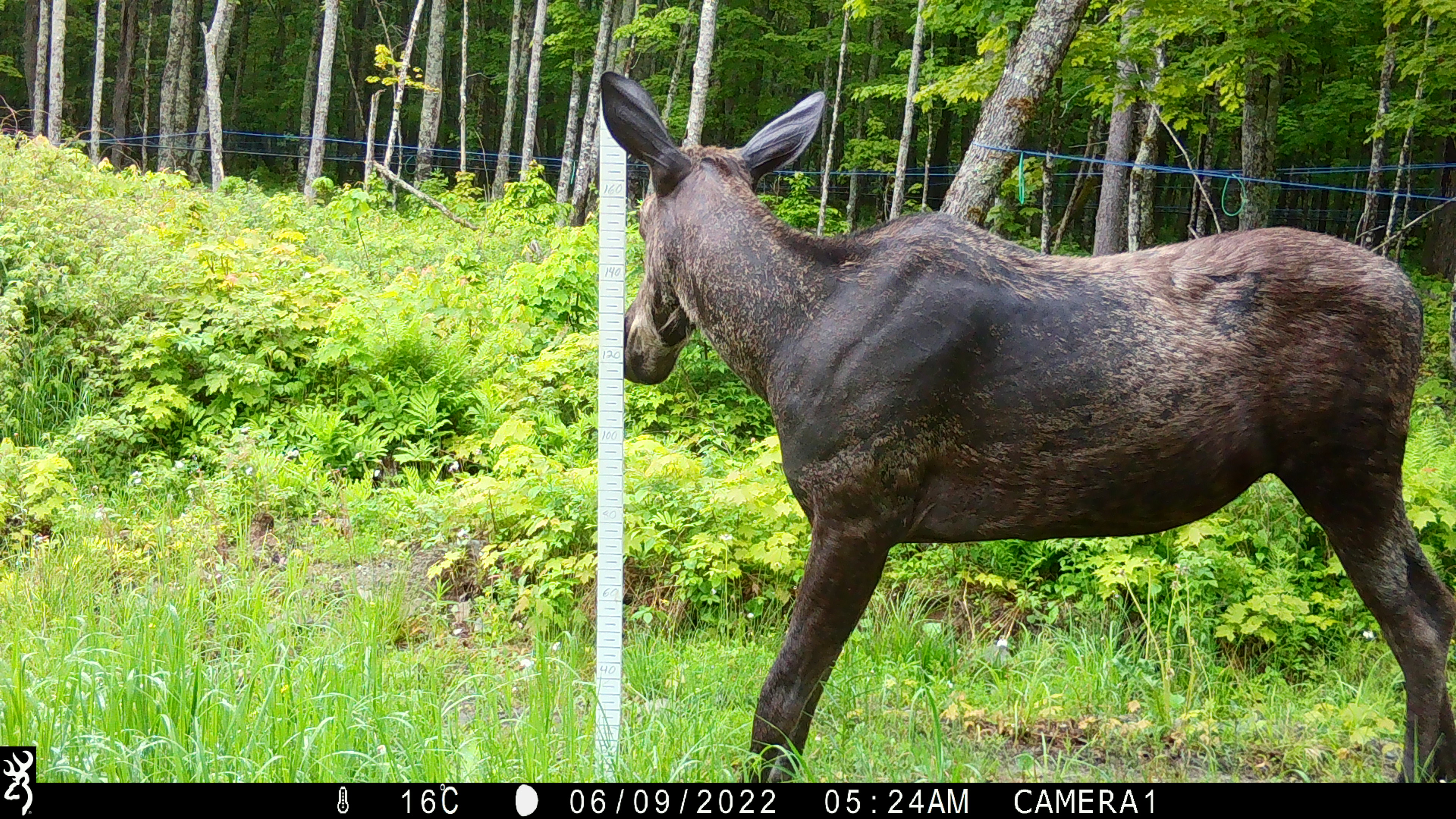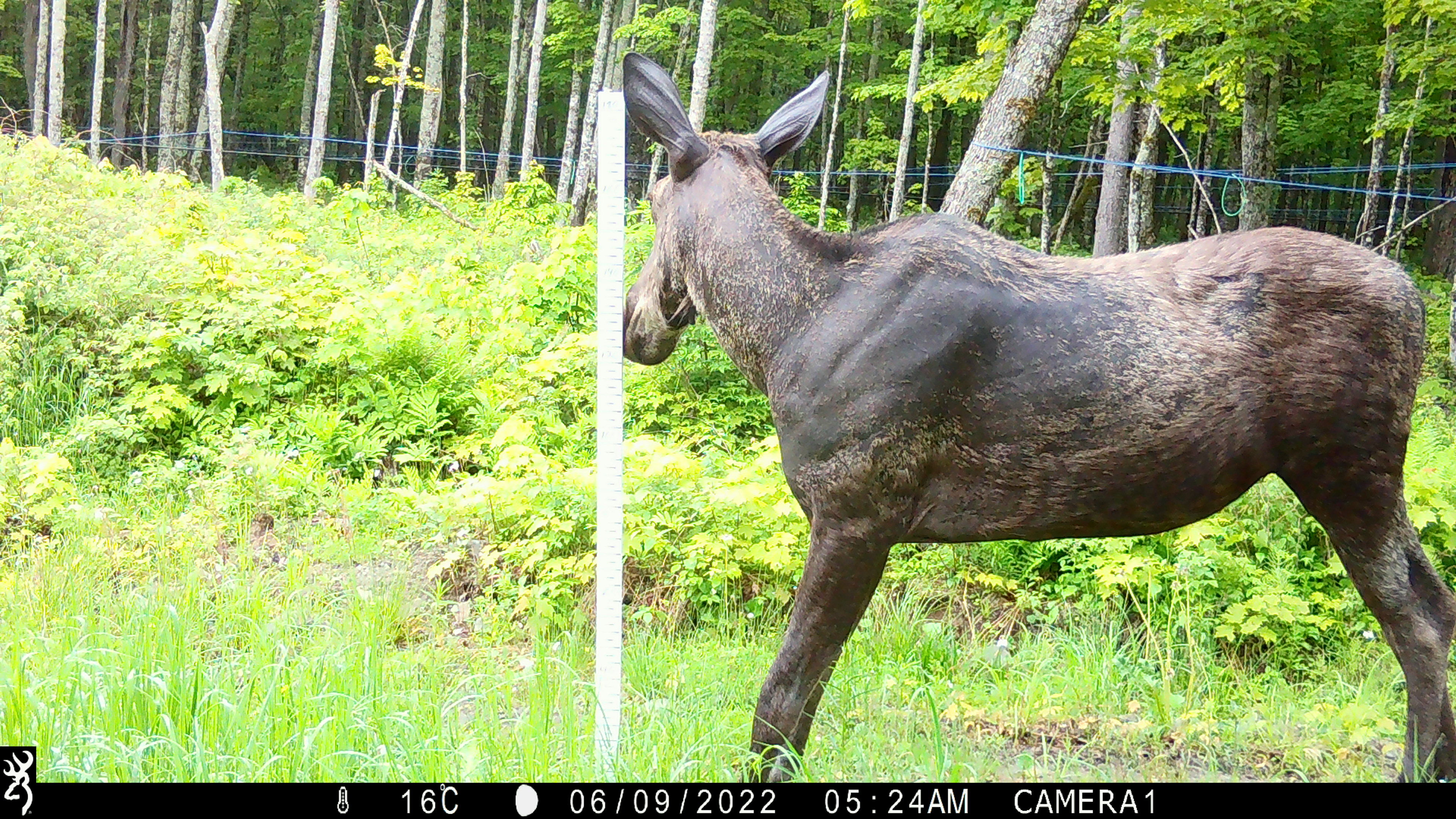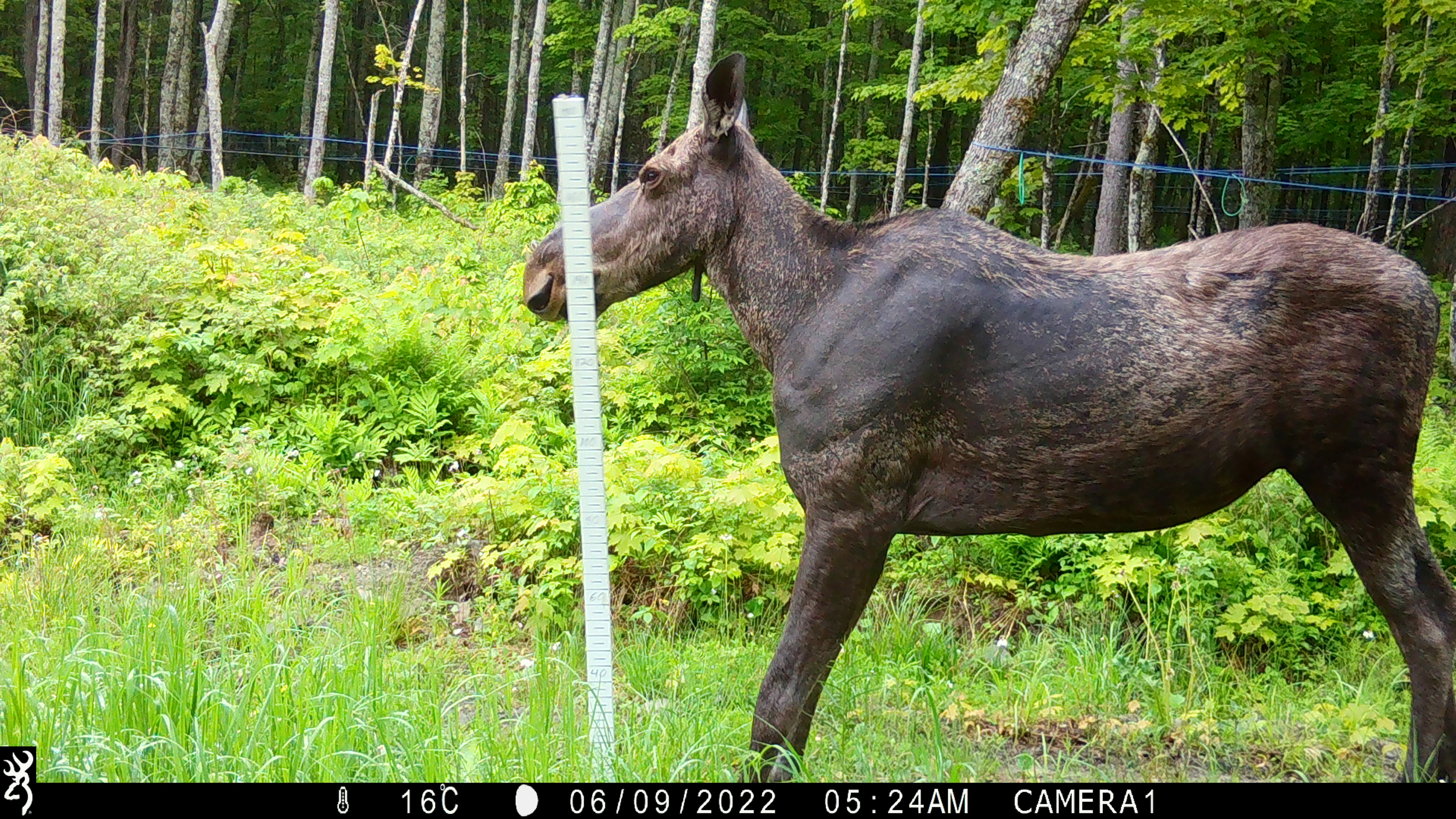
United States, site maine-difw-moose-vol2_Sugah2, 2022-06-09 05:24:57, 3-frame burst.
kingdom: Animalia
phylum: Chordata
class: Mammalia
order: Artiodactyla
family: Cervidae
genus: Alces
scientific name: Alces alces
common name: moose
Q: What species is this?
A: Moose (Alces alces).